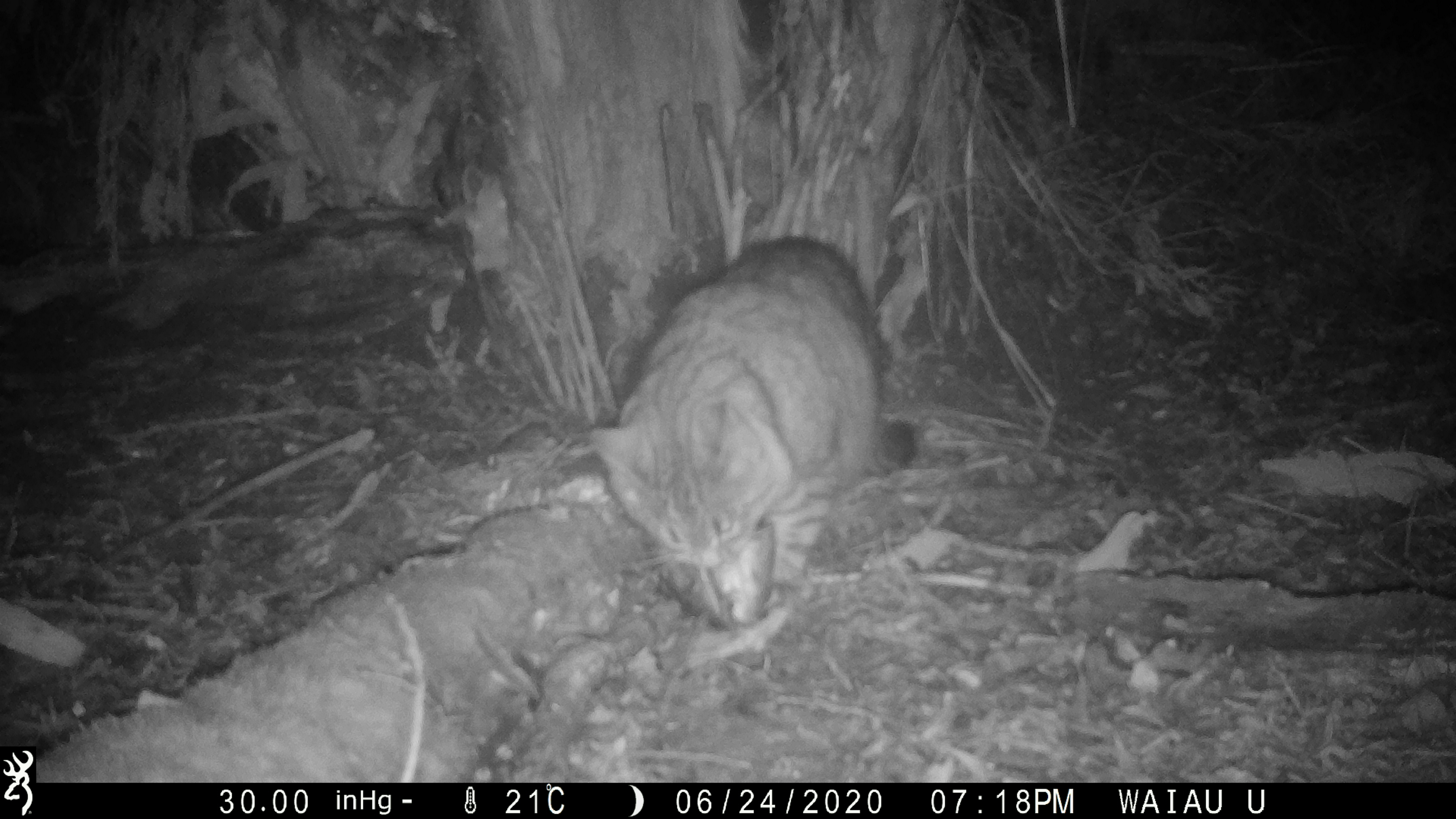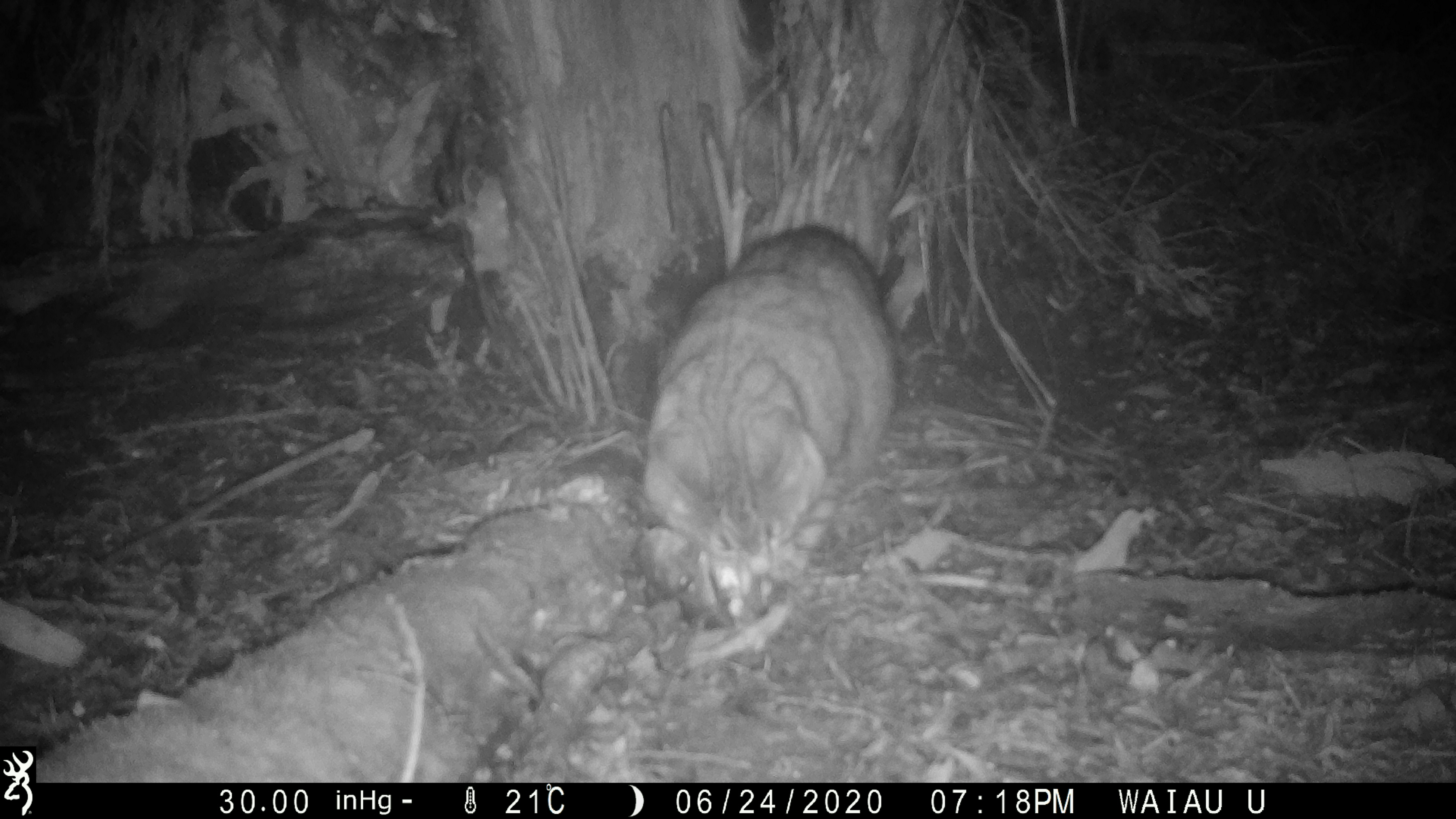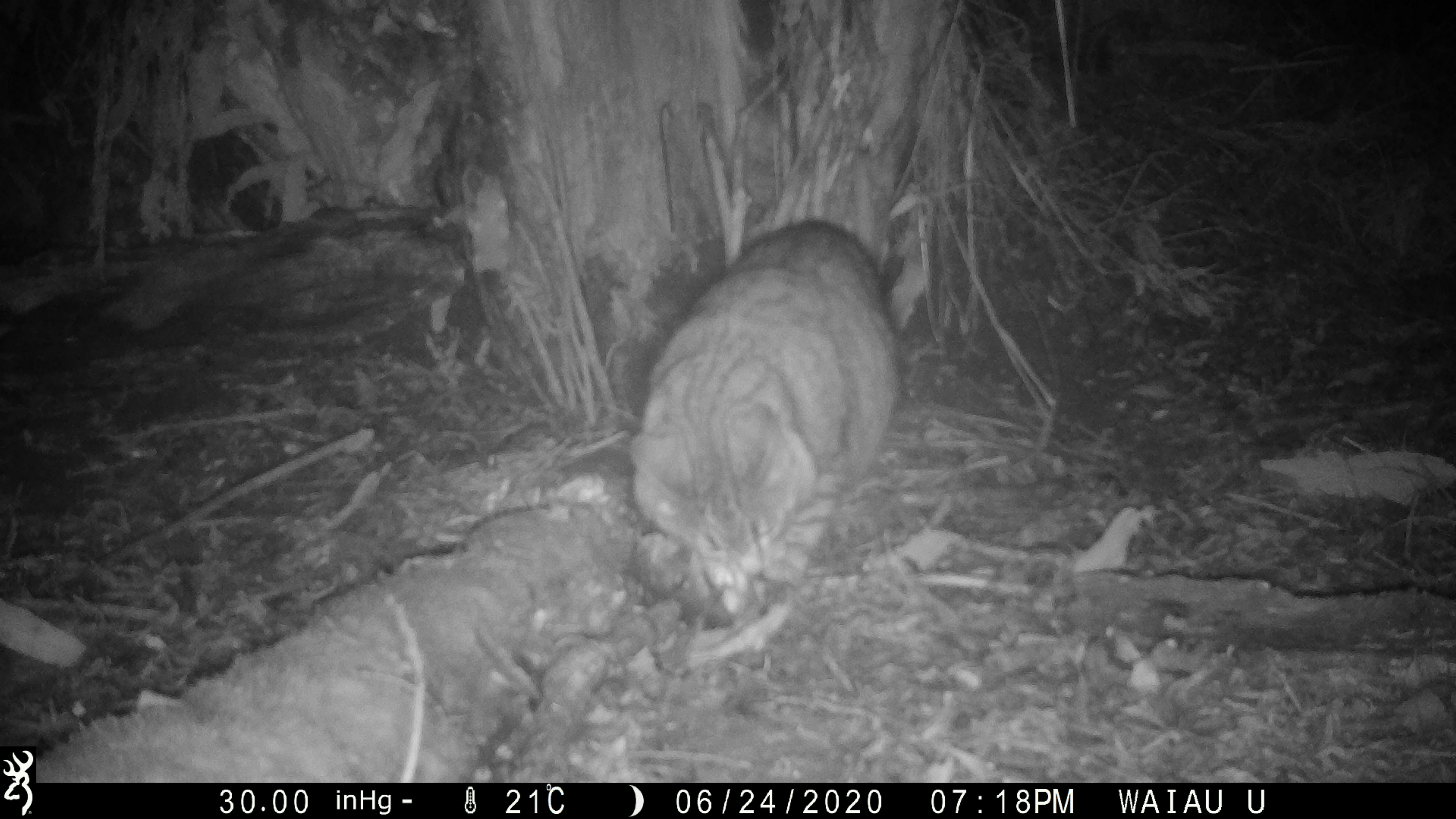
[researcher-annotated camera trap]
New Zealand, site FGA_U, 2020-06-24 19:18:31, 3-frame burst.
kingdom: Animalia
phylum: Chordata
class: Mammalia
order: Carnivora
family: Felidae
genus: Felis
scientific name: Felis catus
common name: domestic cat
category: cat